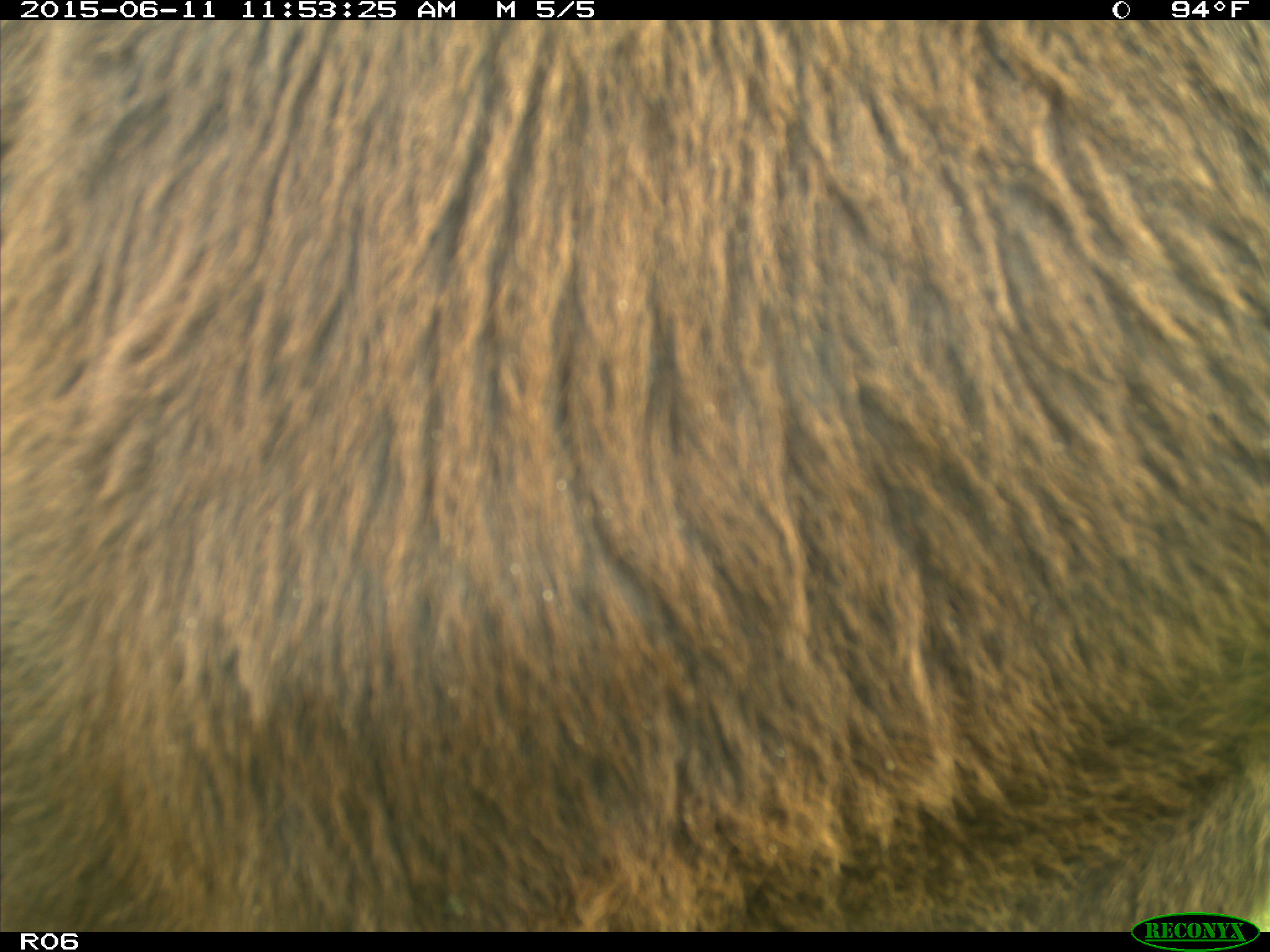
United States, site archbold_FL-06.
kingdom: Animalia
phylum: Chordata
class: Mammalia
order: Artiodactyla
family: Bovidae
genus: Bos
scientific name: Bos taurus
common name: domestic cow